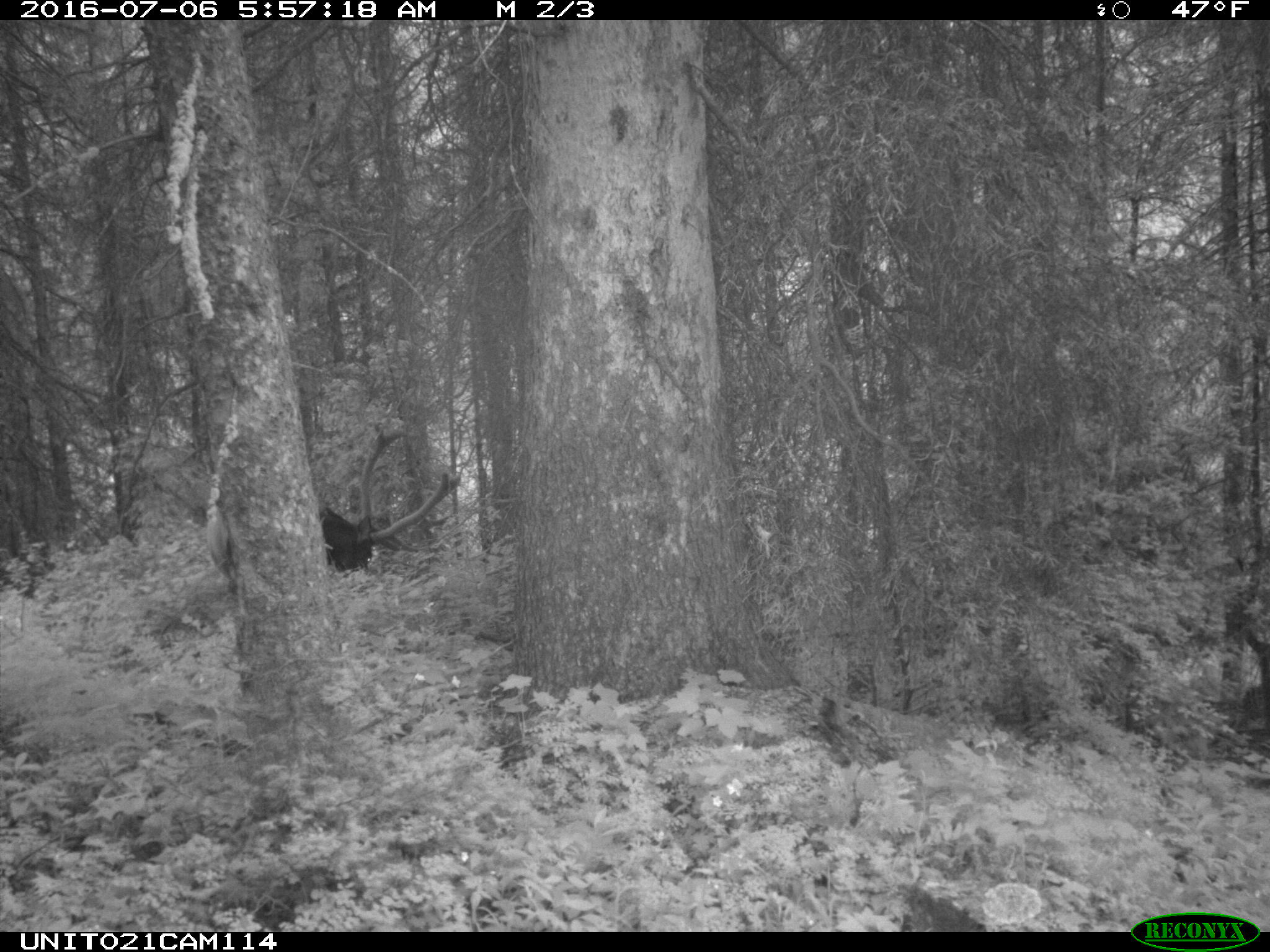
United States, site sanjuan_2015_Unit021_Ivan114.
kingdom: Animalia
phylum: Chordata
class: Mammalia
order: Artiodactyla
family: Cervidae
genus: Cervus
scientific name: Cervus elaphus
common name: red deer